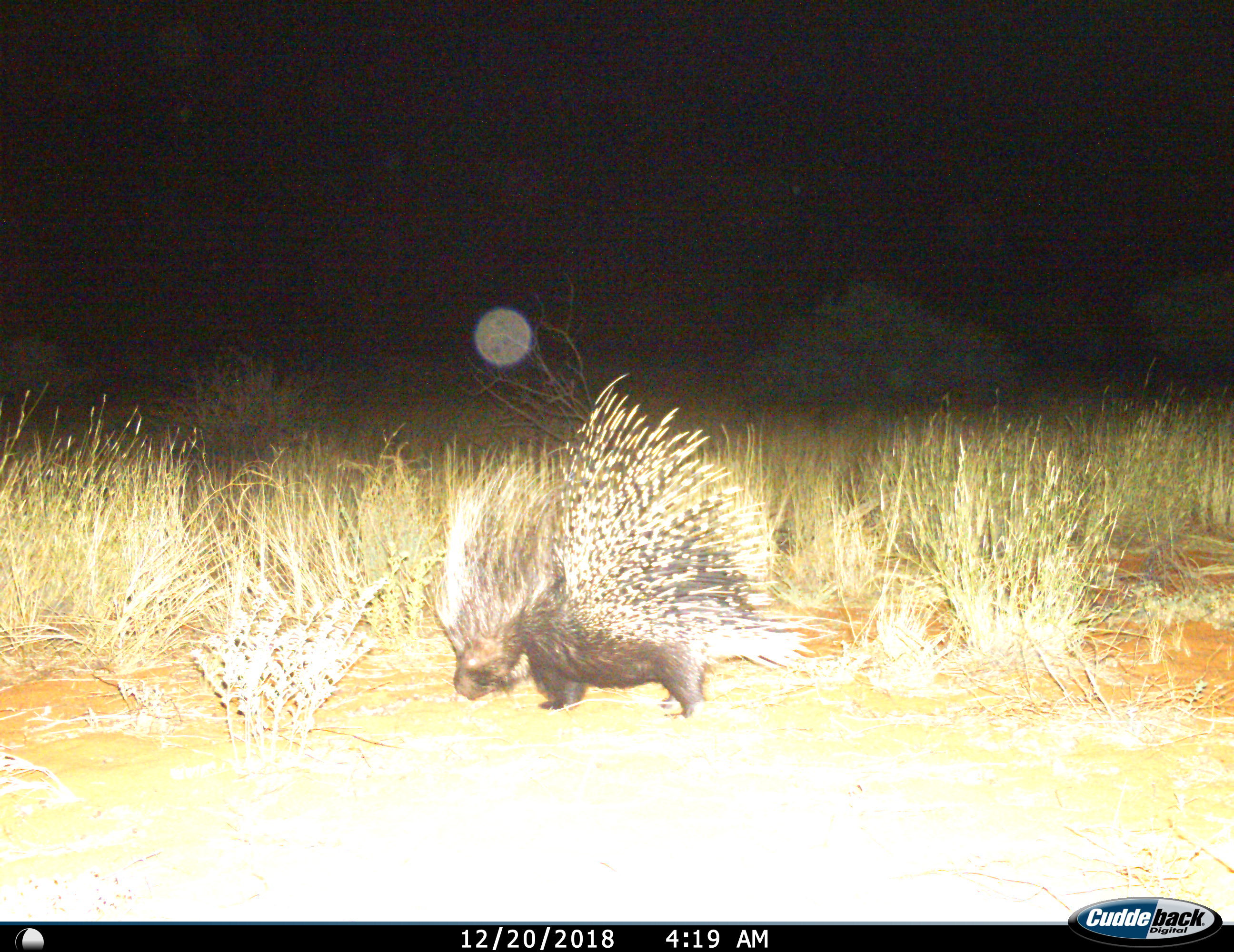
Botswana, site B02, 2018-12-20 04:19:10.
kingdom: Animalia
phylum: Chordata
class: Mammalia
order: Rodentia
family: Hystricidae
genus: Hystrix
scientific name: Hystrix africaeaustralis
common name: cape porcupine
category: porcupine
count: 1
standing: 90%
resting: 0%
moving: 0%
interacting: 0%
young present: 0%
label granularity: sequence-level